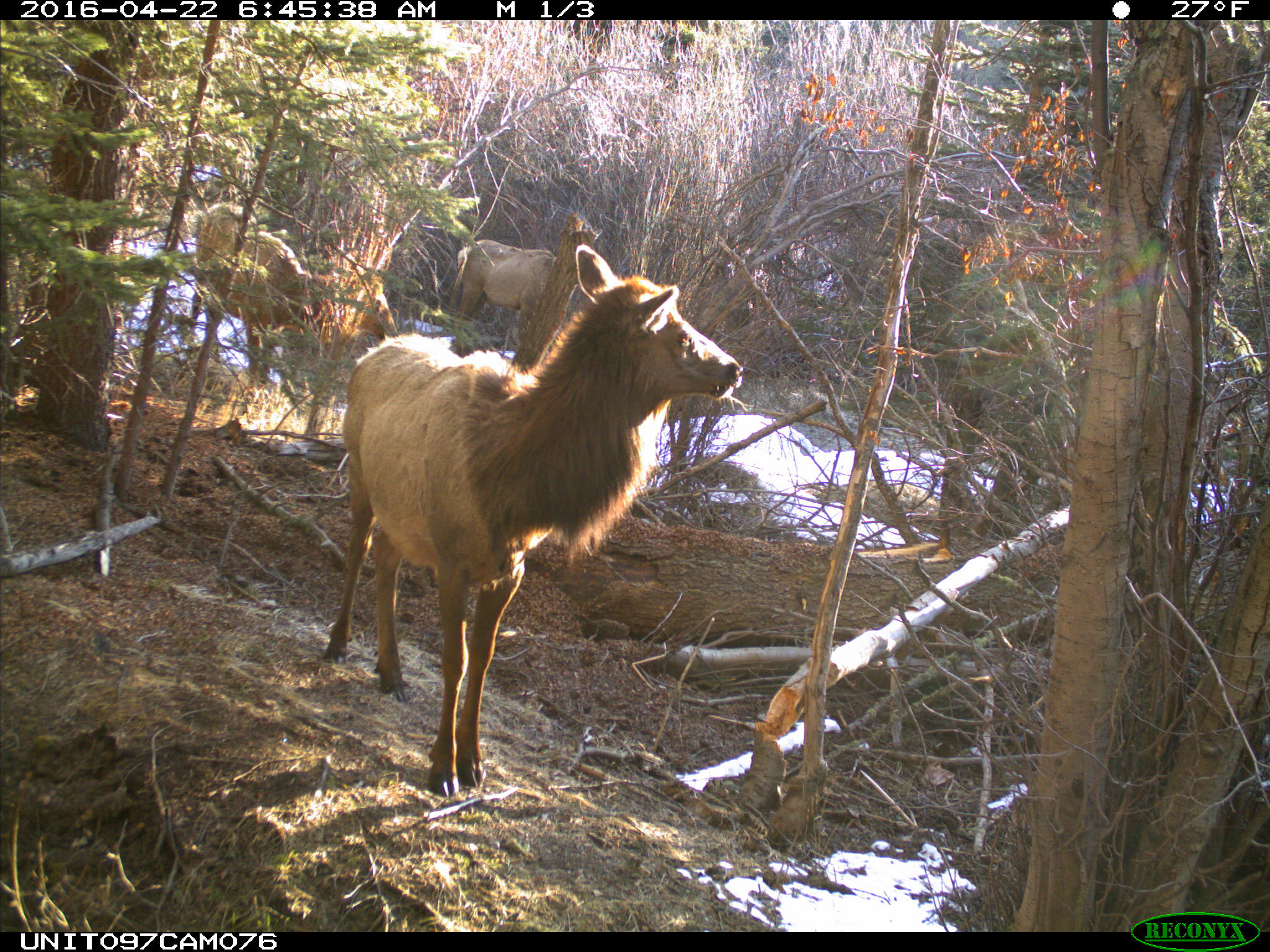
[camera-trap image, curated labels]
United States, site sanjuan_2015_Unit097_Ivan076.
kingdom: Animalia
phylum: Chordata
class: Mammalia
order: Artiodactyla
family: Cervidae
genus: Cervus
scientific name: Cervus elaphus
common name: red deer